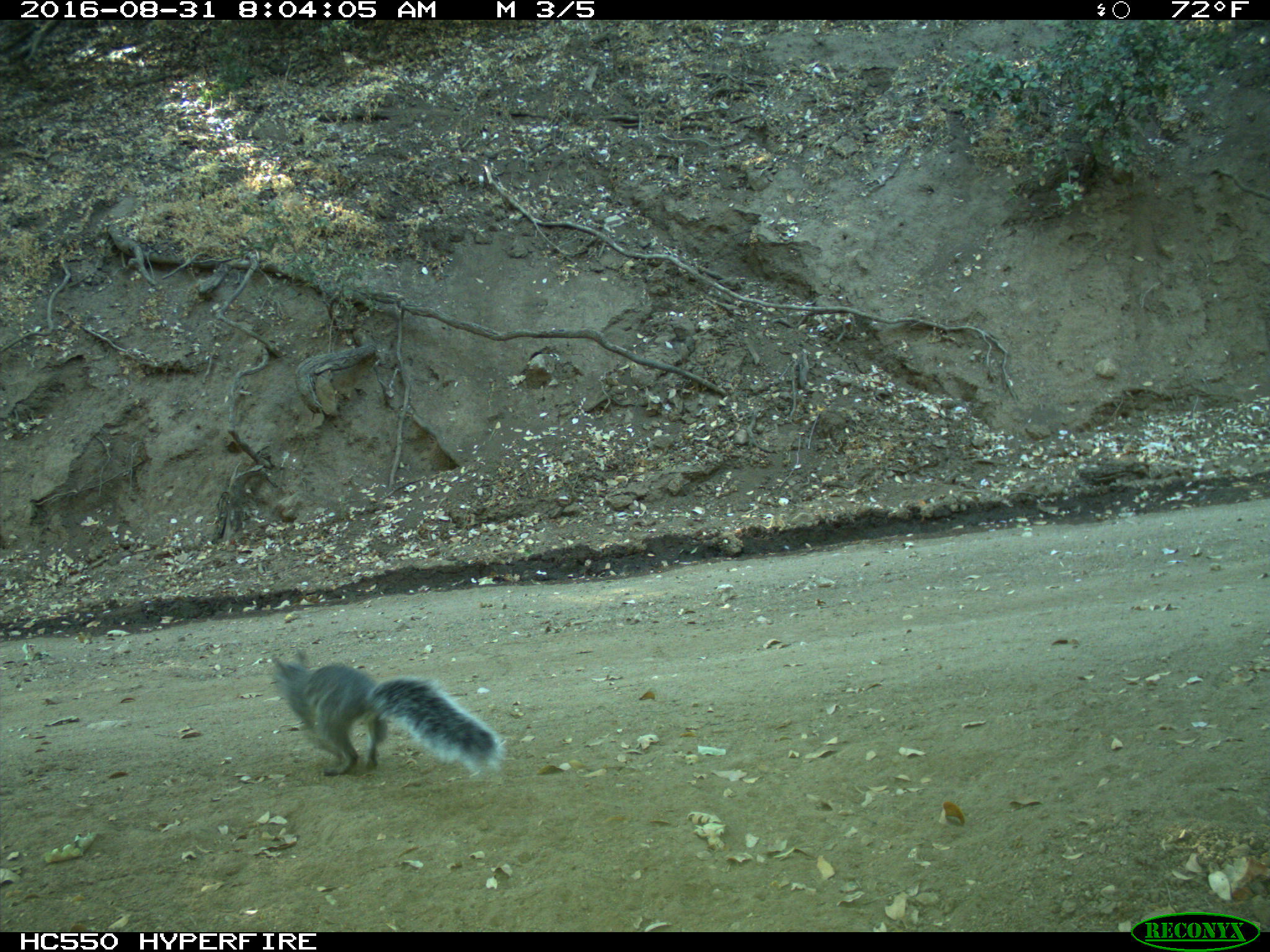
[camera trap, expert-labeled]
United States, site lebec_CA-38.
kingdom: Animalia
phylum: Chordata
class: Mammalia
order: Rodentia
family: Sciuridae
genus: Sciurus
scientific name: Sciurus carolinensis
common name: eastern gray squirrel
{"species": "Sciurus carolinensis (eastern gray squirrel)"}